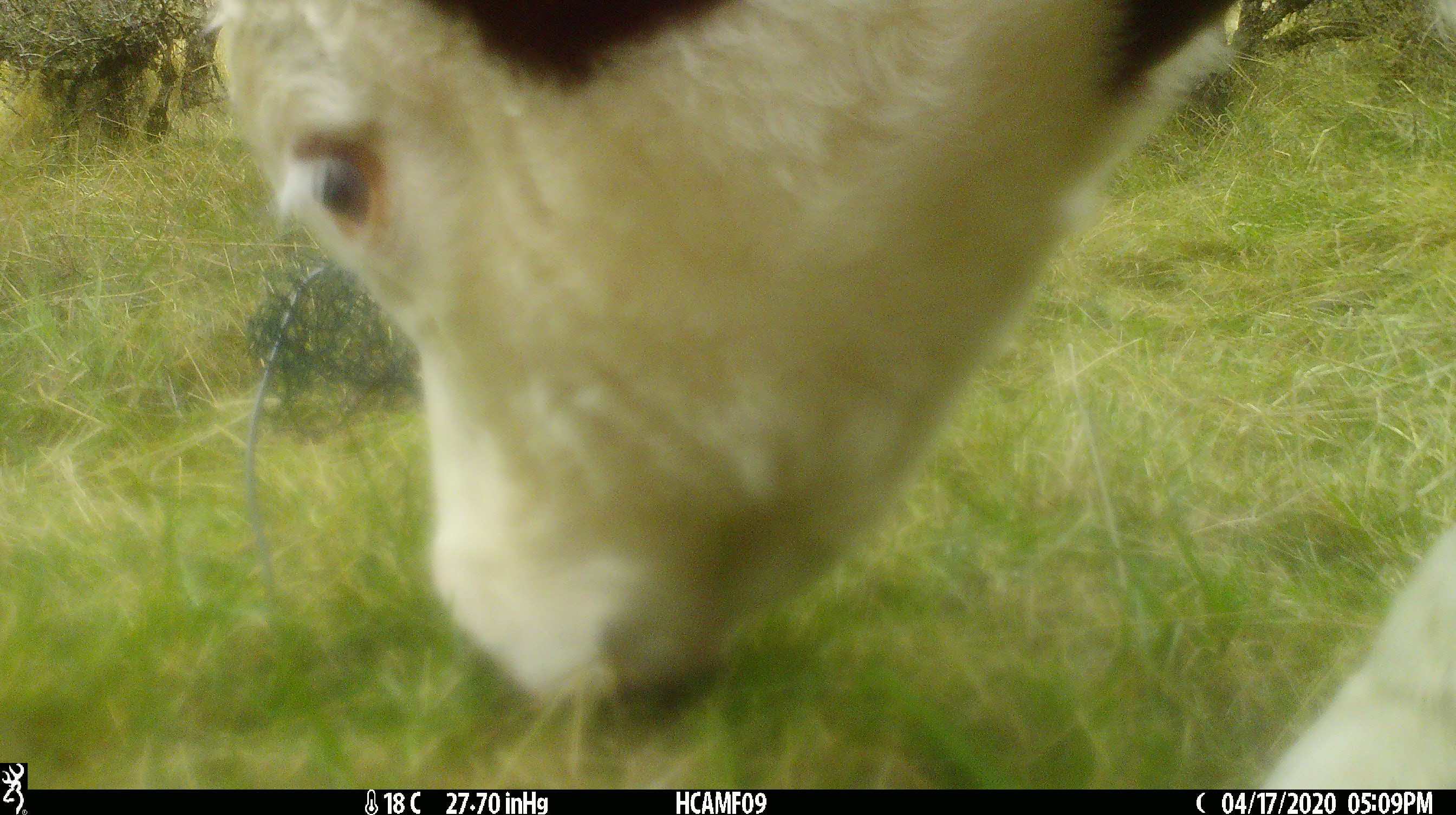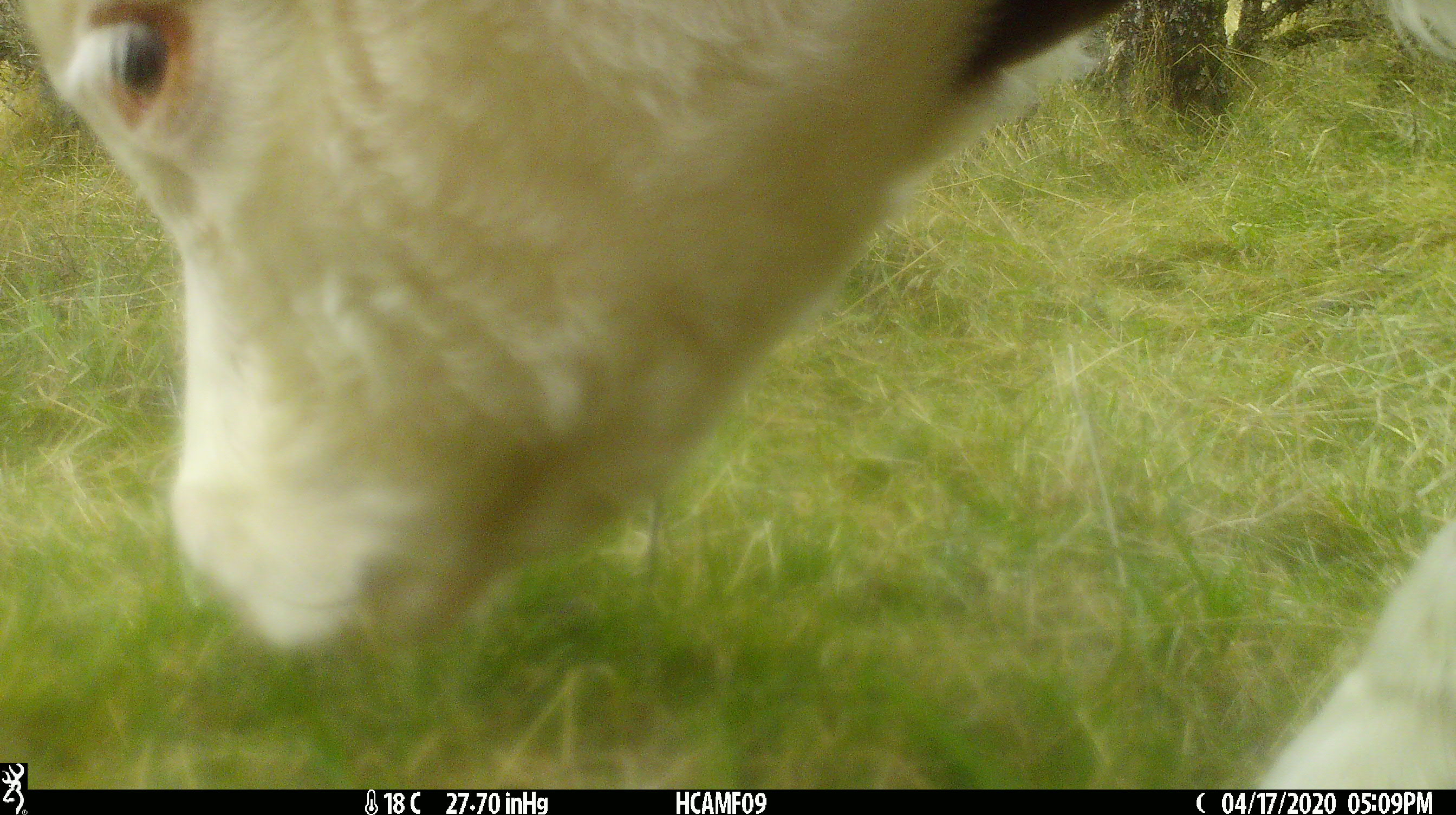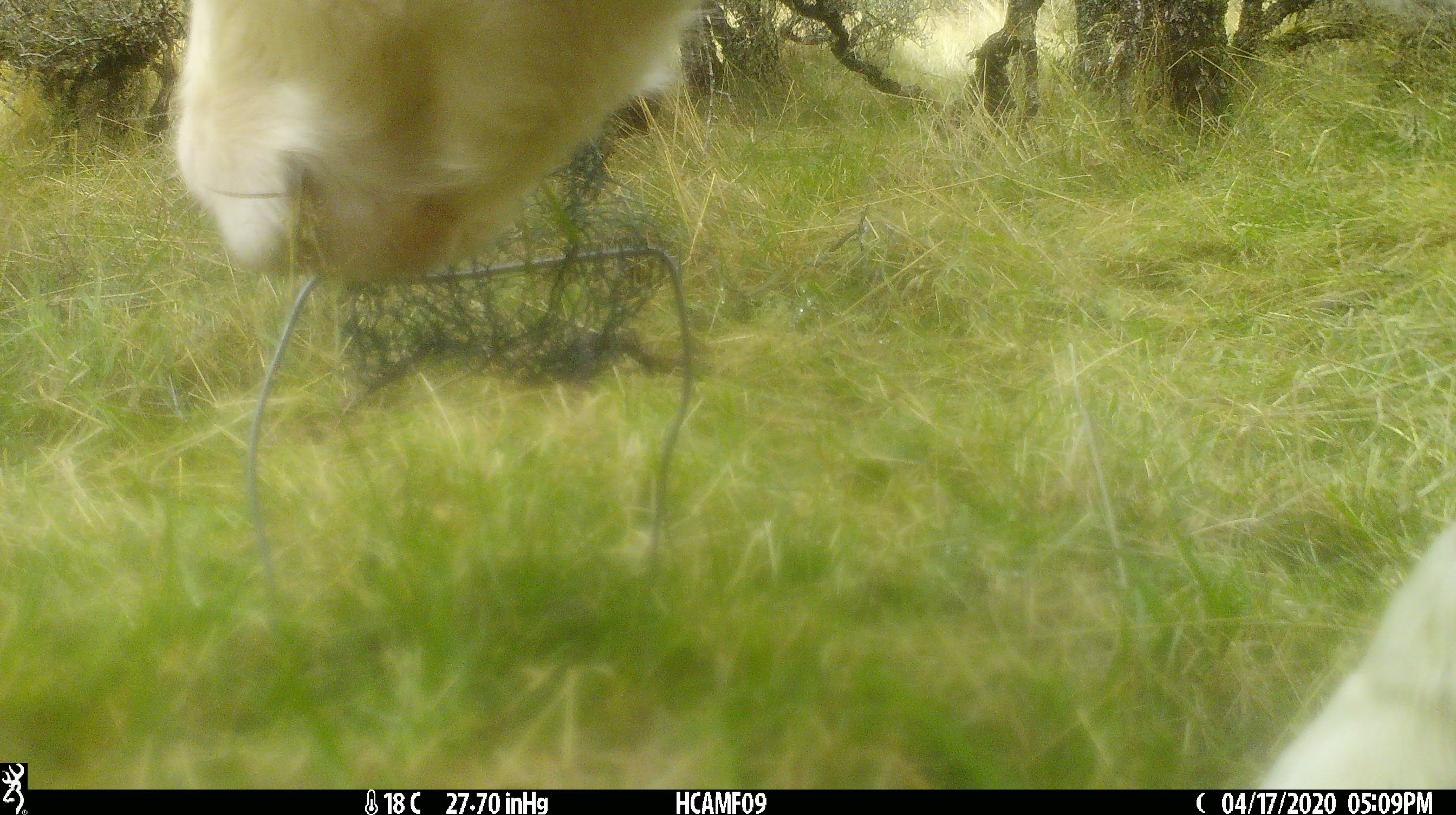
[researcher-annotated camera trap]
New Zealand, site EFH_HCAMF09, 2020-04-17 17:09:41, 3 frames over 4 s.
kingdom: Animalia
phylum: Chordata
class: Mammalia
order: Artiodactyla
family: Bovidae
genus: Bos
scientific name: Bos taurus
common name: domestic cow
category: cow